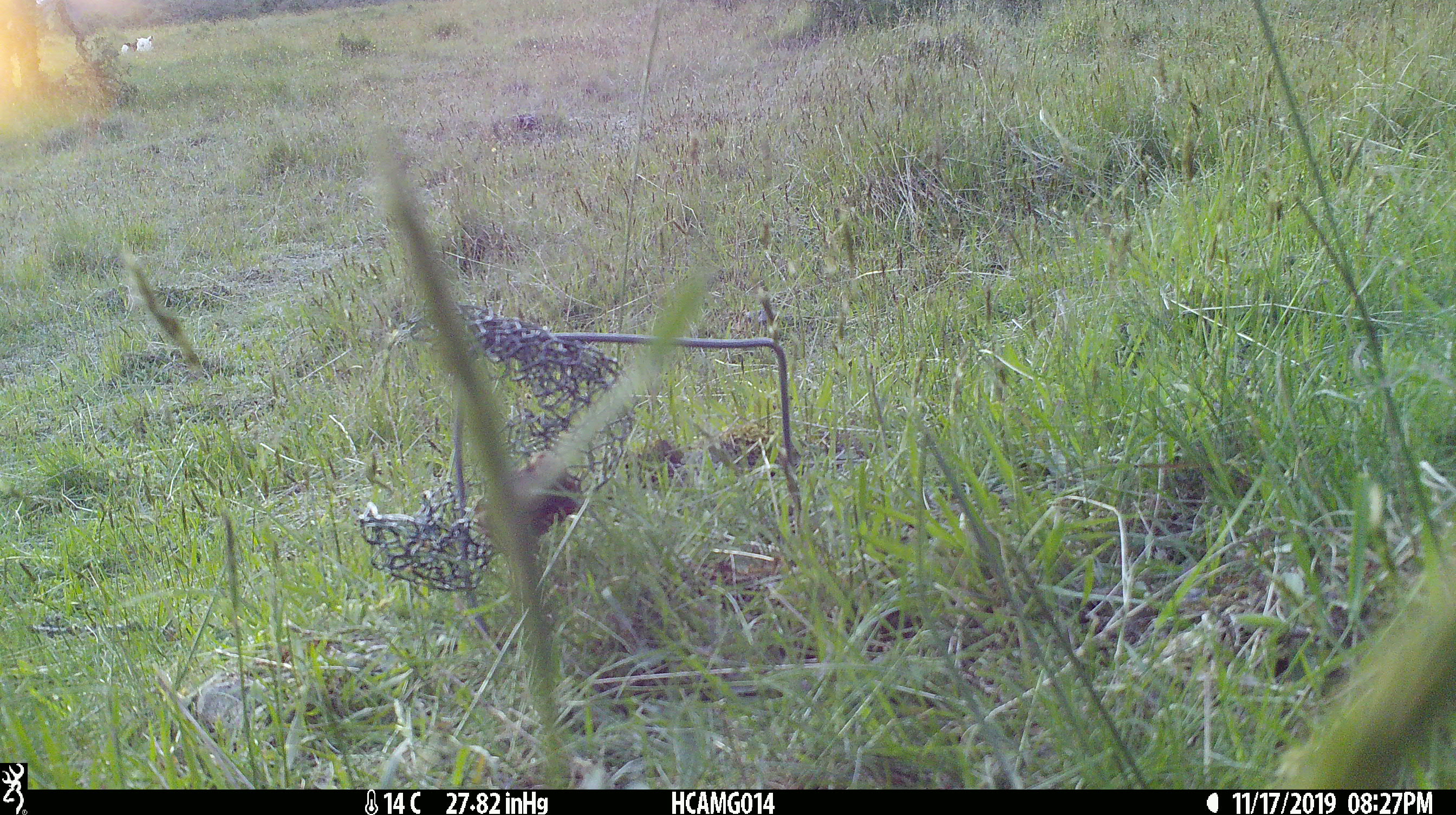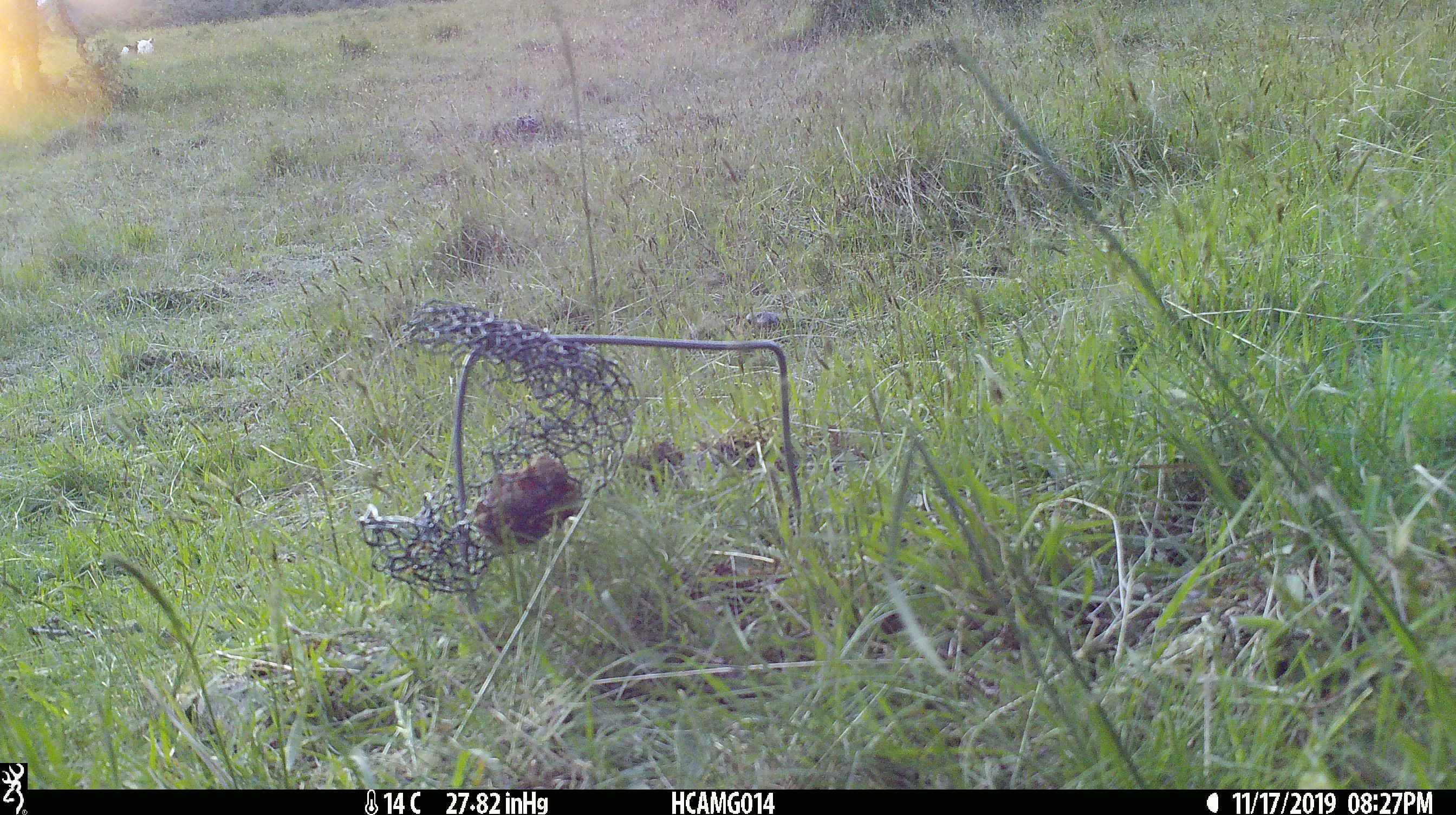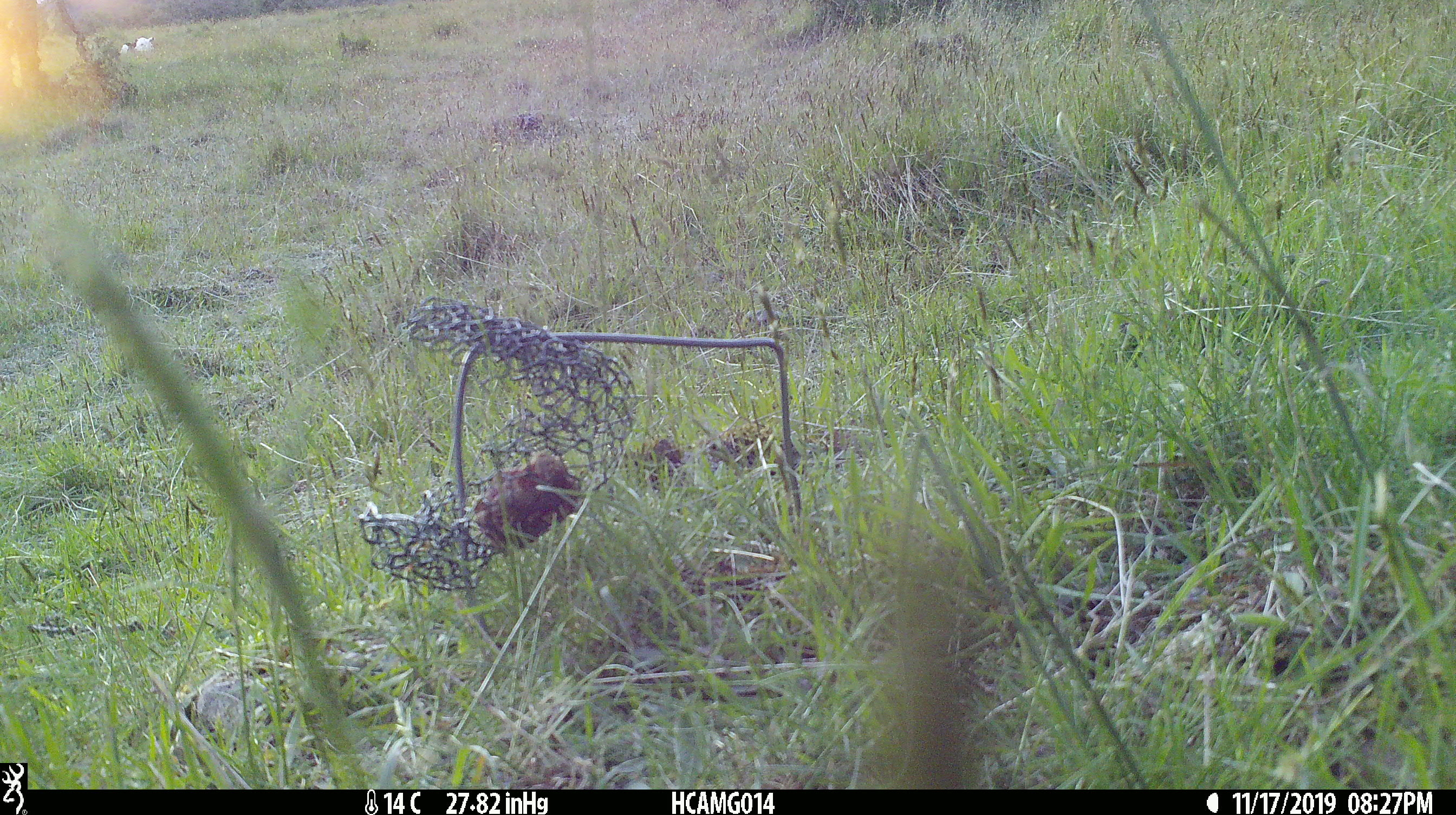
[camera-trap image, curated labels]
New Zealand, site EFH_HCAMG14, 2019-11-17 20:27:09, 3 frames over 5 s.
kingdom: Animalia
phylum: Chordata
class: Mammalia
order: Artiodactyla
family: Bovidae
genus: Bos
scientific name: Bos taurus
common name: domestic cow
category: cow